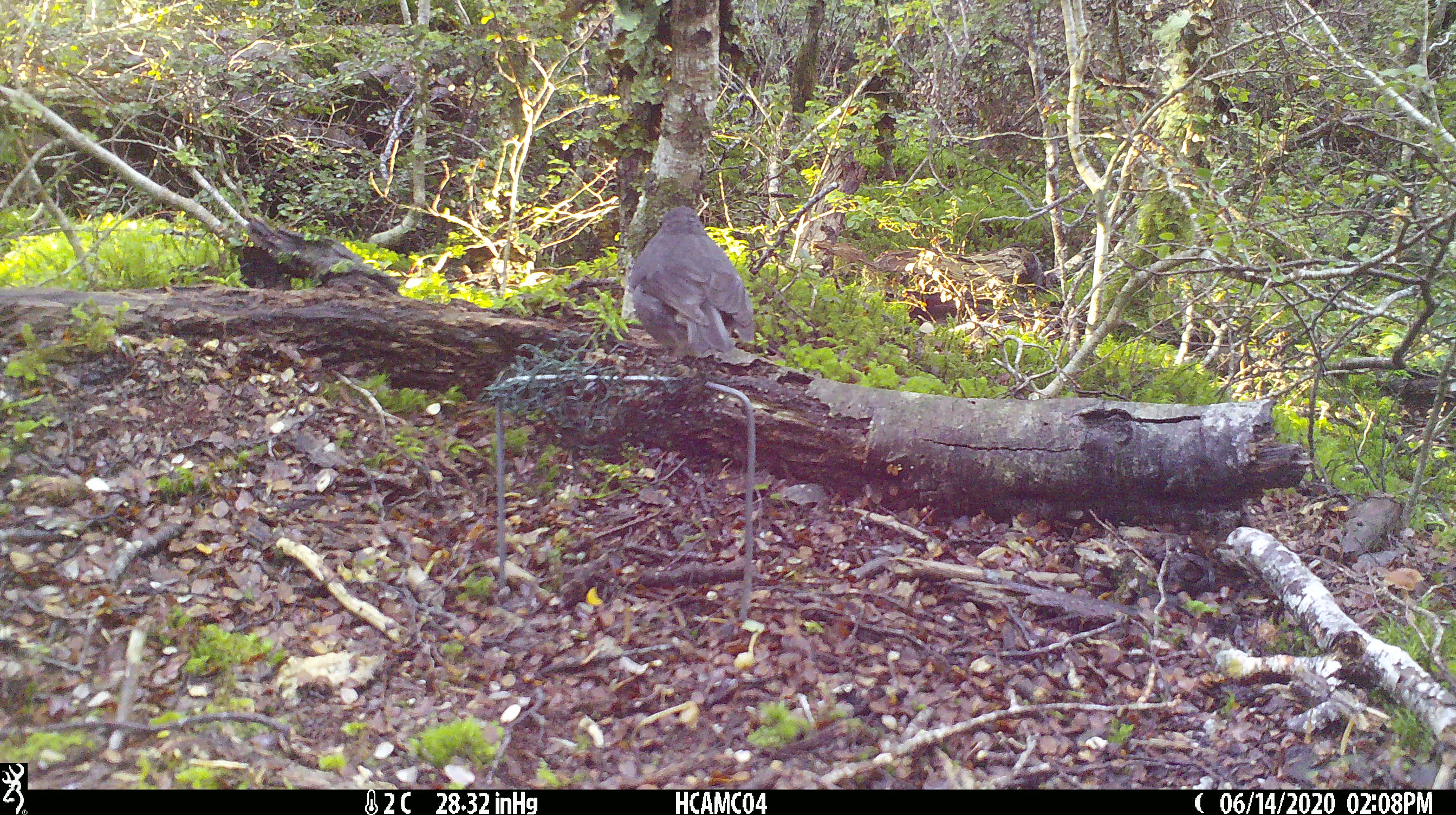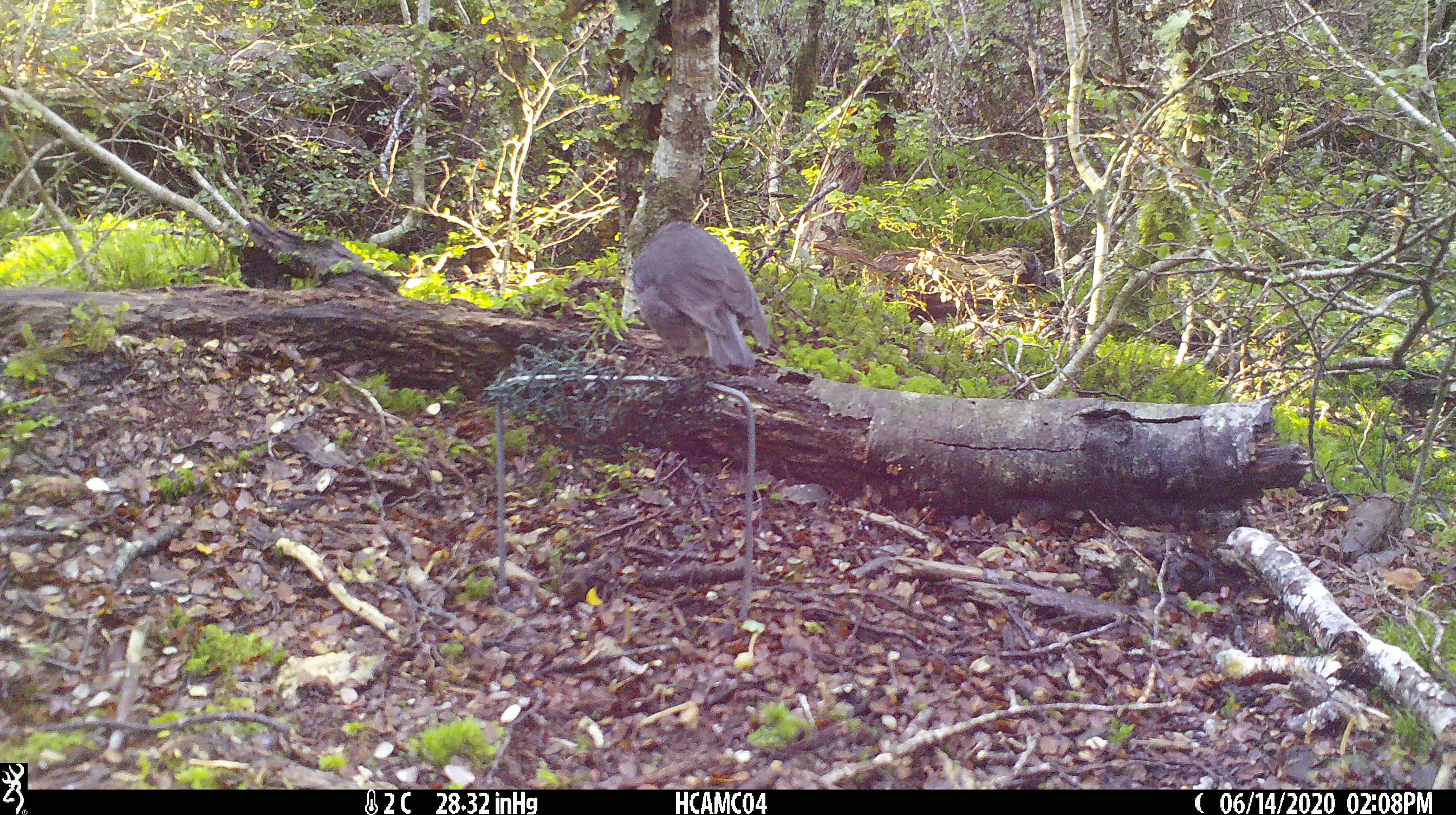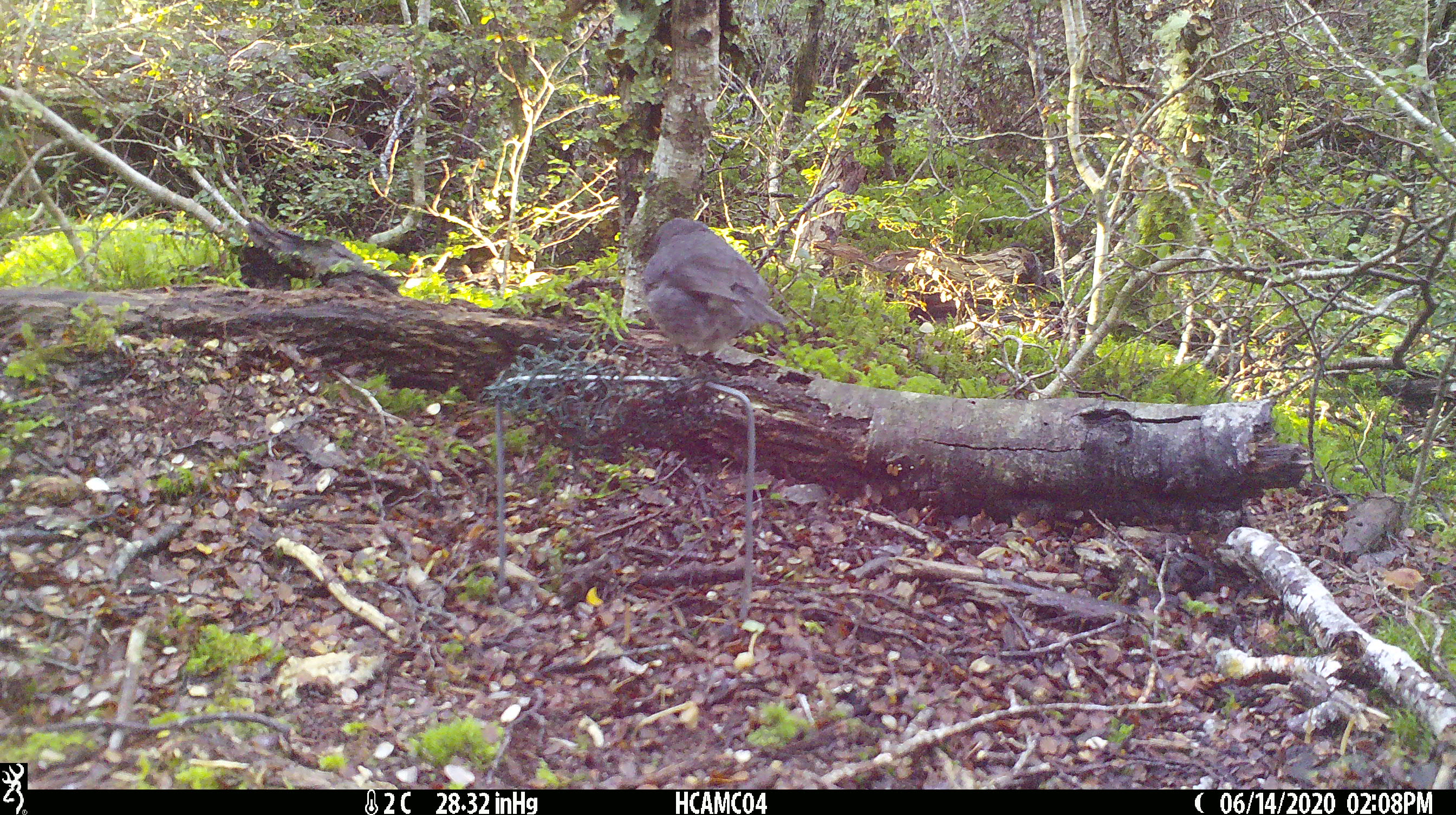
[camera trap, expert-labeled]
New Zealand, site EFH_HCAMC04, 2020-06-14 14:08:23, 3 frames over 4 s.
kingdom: Animalia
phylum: Chordata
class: Aves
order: Passeriformes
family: Petroicidae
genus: Petroica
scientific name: Petroica australis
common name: new zealand robin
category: robin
Robin (new zealand robin) (Petroica australis).